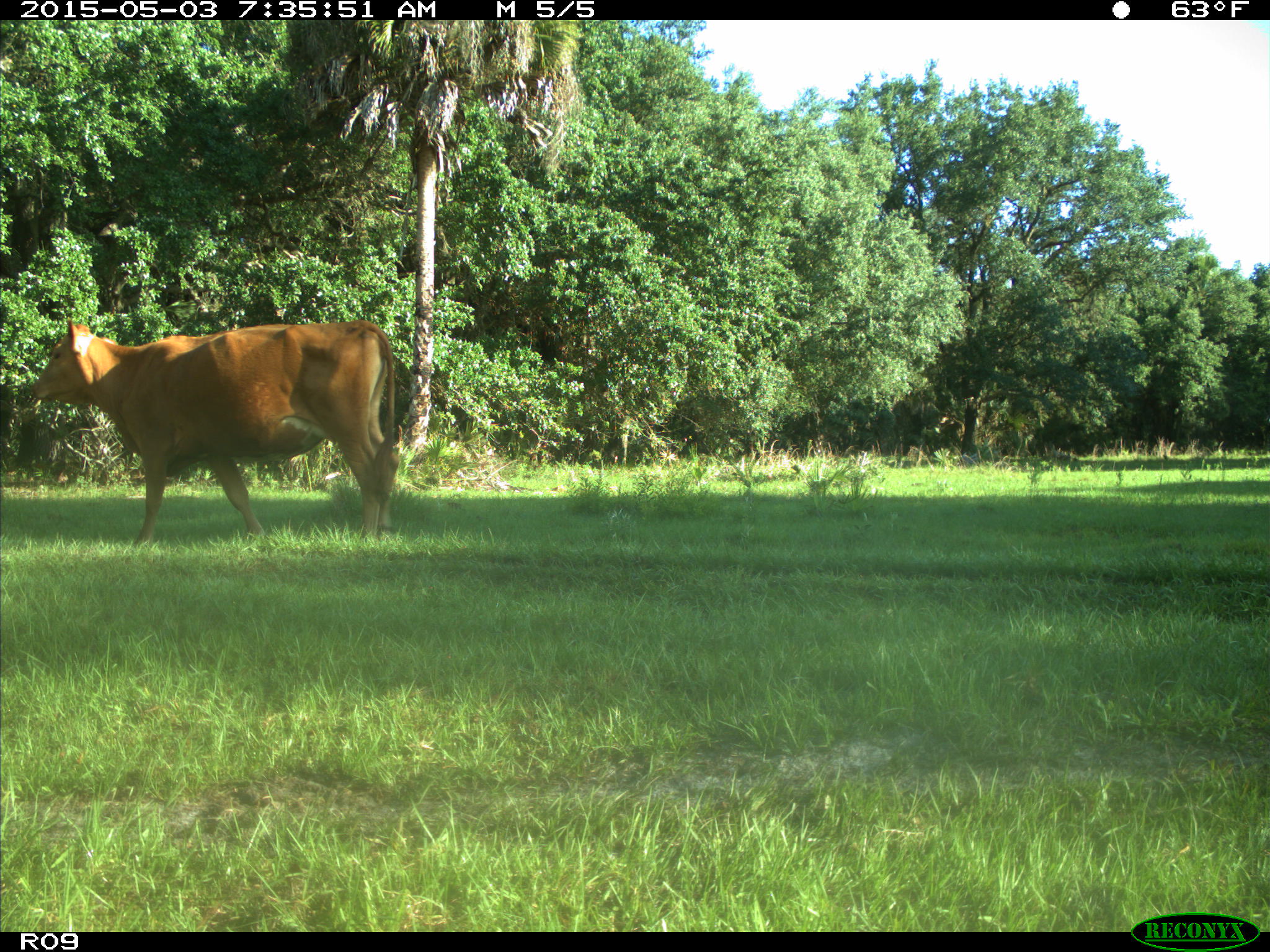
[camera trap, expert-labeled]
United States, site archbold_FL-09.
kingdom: Animalia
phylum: Chordata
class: Mammalia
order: Artiodactyla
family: Bovidae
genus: Bos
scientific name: Bos taurus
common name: domestic cow